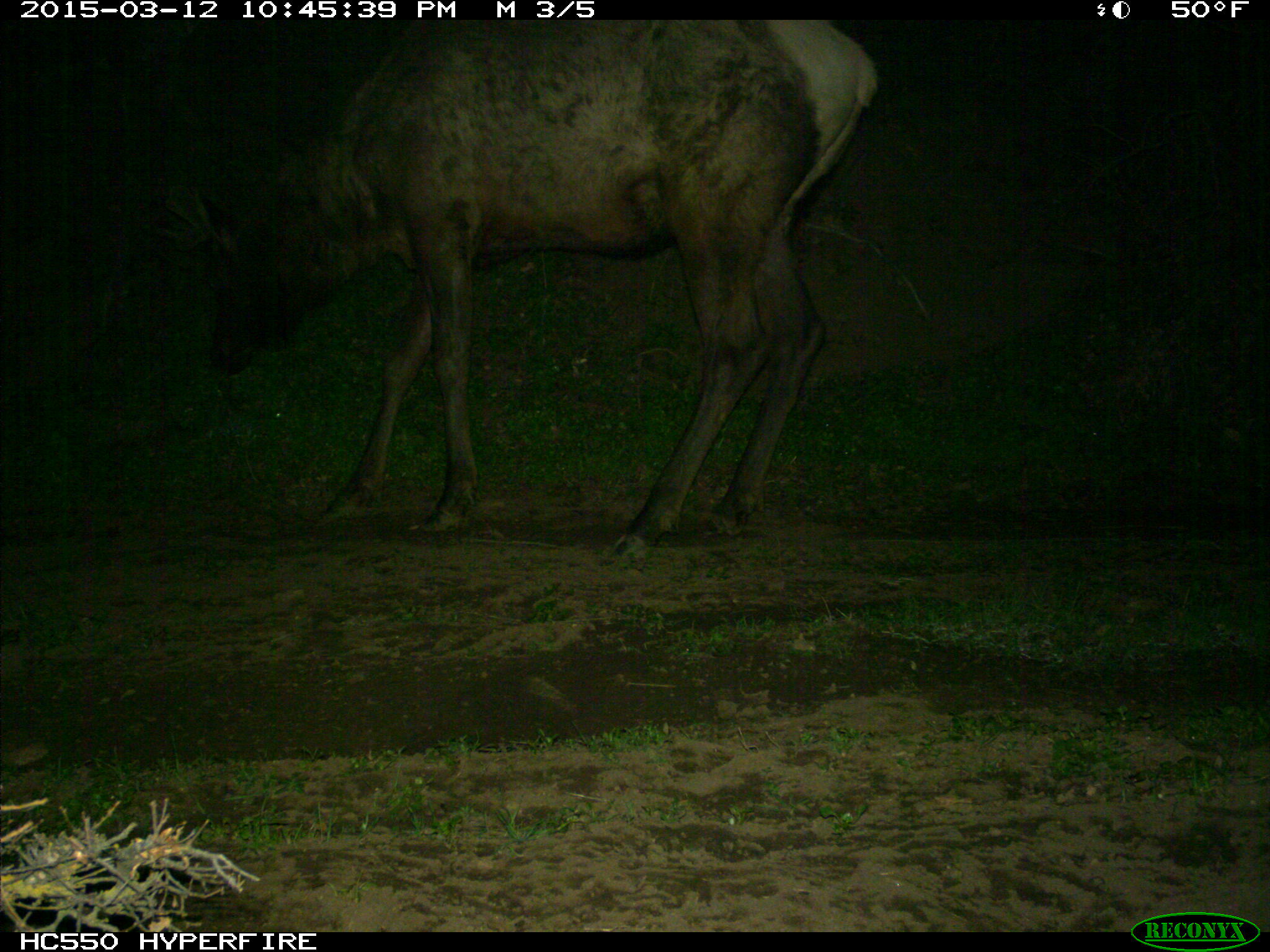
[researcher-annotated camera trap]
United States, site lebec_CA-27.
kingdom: Animalia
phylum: Chordata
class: Mammalia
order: Artiodactyla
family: Cervidae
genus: Cervus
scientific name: Cervus canadensis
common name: elk